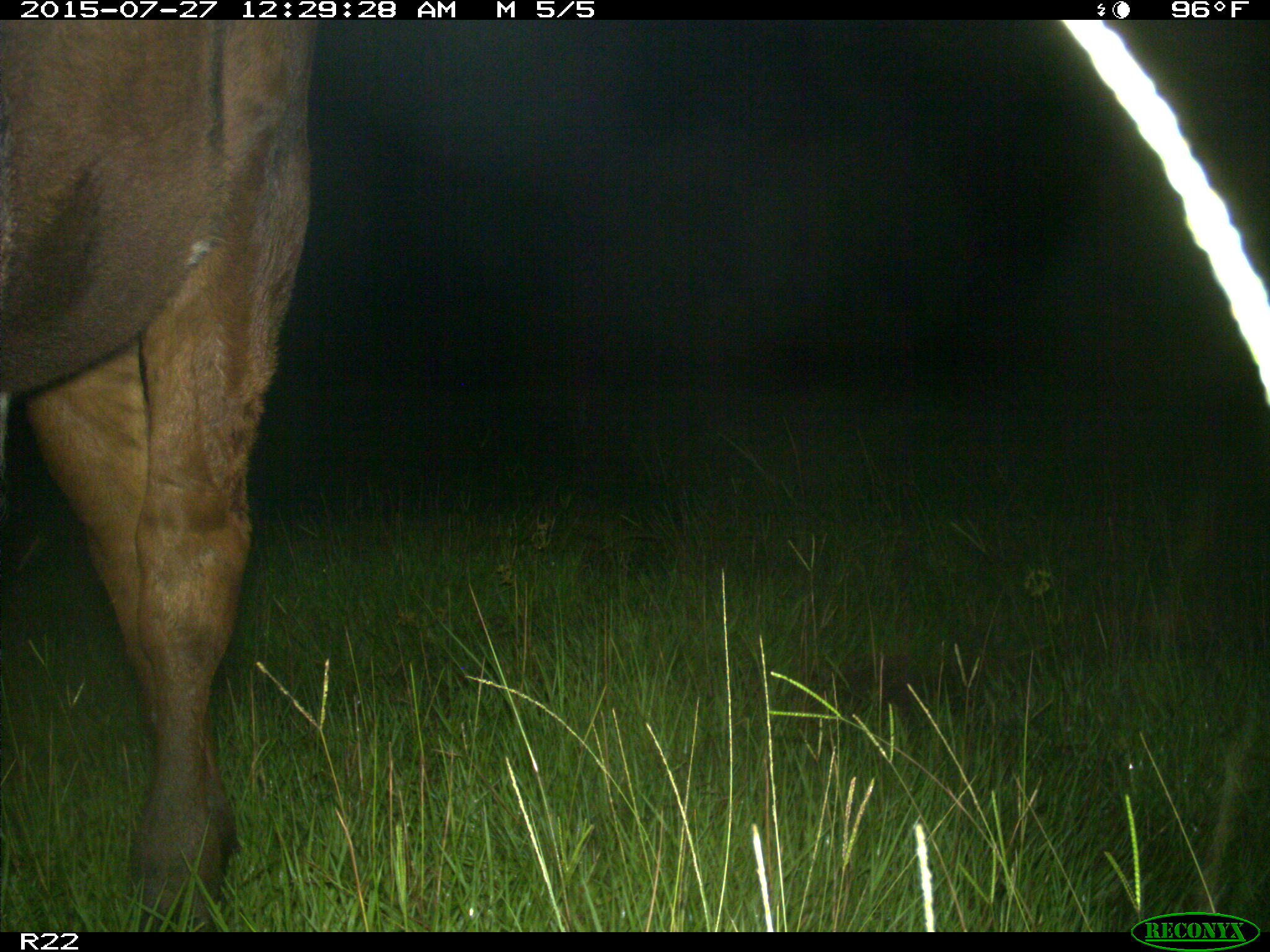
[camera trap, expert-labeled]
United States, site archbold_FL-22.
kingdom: Animalia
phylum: Chordata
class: Mammalia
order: Artiodactyla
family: Bovidae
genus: Bos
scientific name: Bos taurus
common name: domestic cow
Bos taurus (domestic cow).